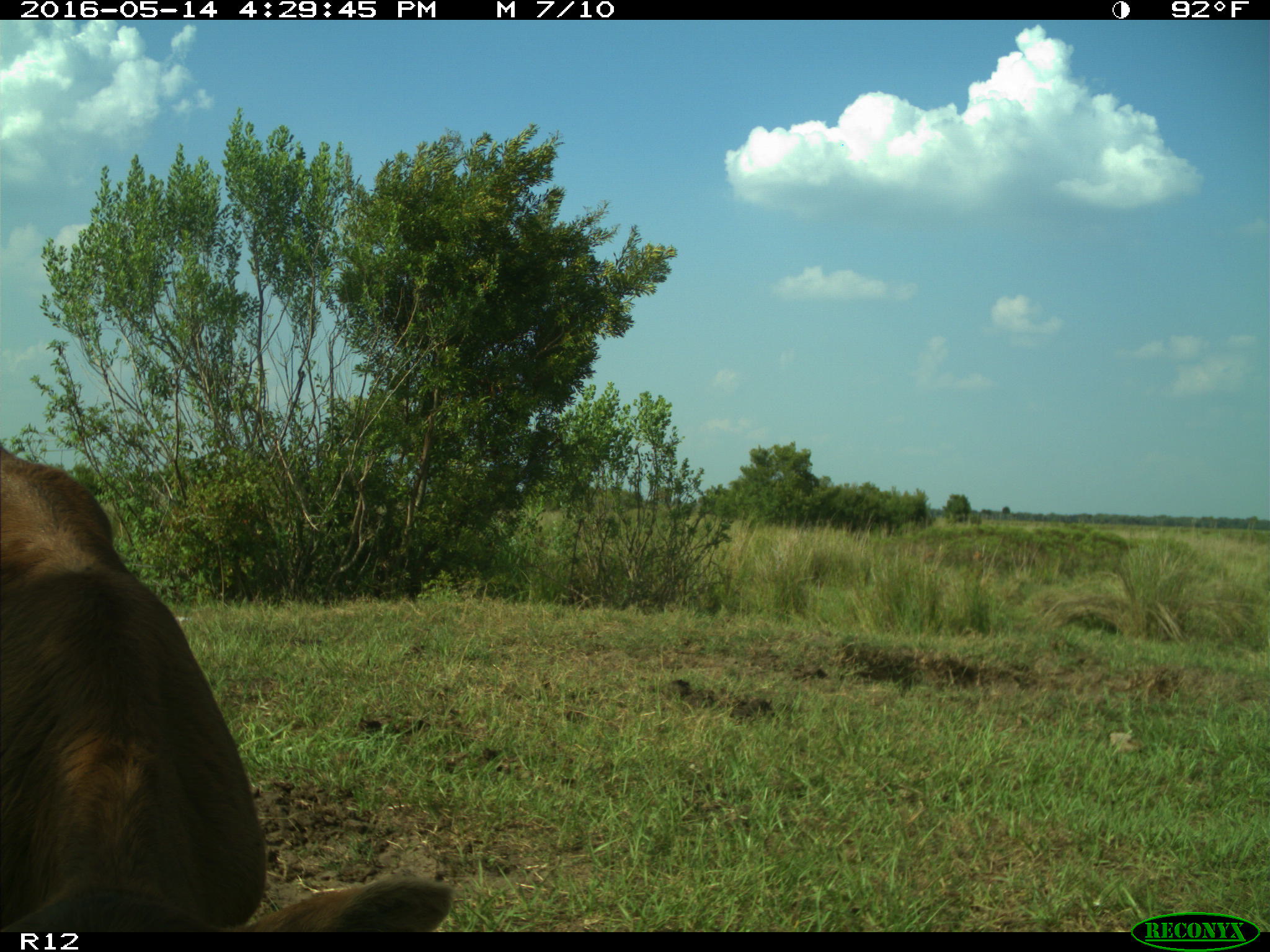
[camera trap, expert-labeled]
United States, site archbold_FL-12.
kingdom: Animalia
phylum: Chordata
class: Mammalia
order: Artiodactyla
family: Bovidae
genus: Bos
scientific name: Bos taurus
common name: domestic cow